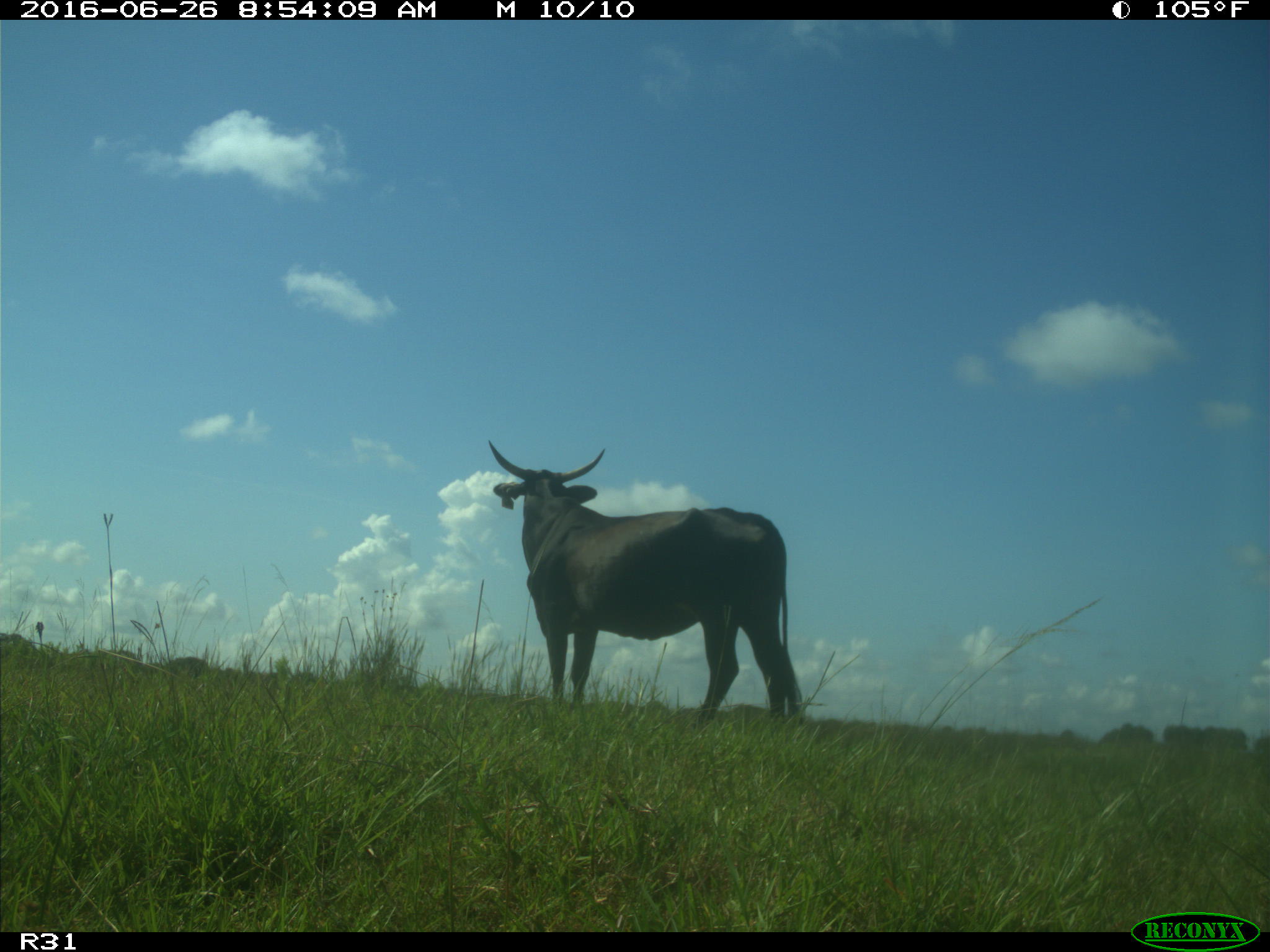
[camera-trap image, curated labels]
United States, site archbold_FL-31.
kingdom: Animalia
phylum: Chordata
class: Mammalia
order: Artiodactyla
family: Bovidae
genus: Bos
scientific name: Bos taurus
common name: domestic cow